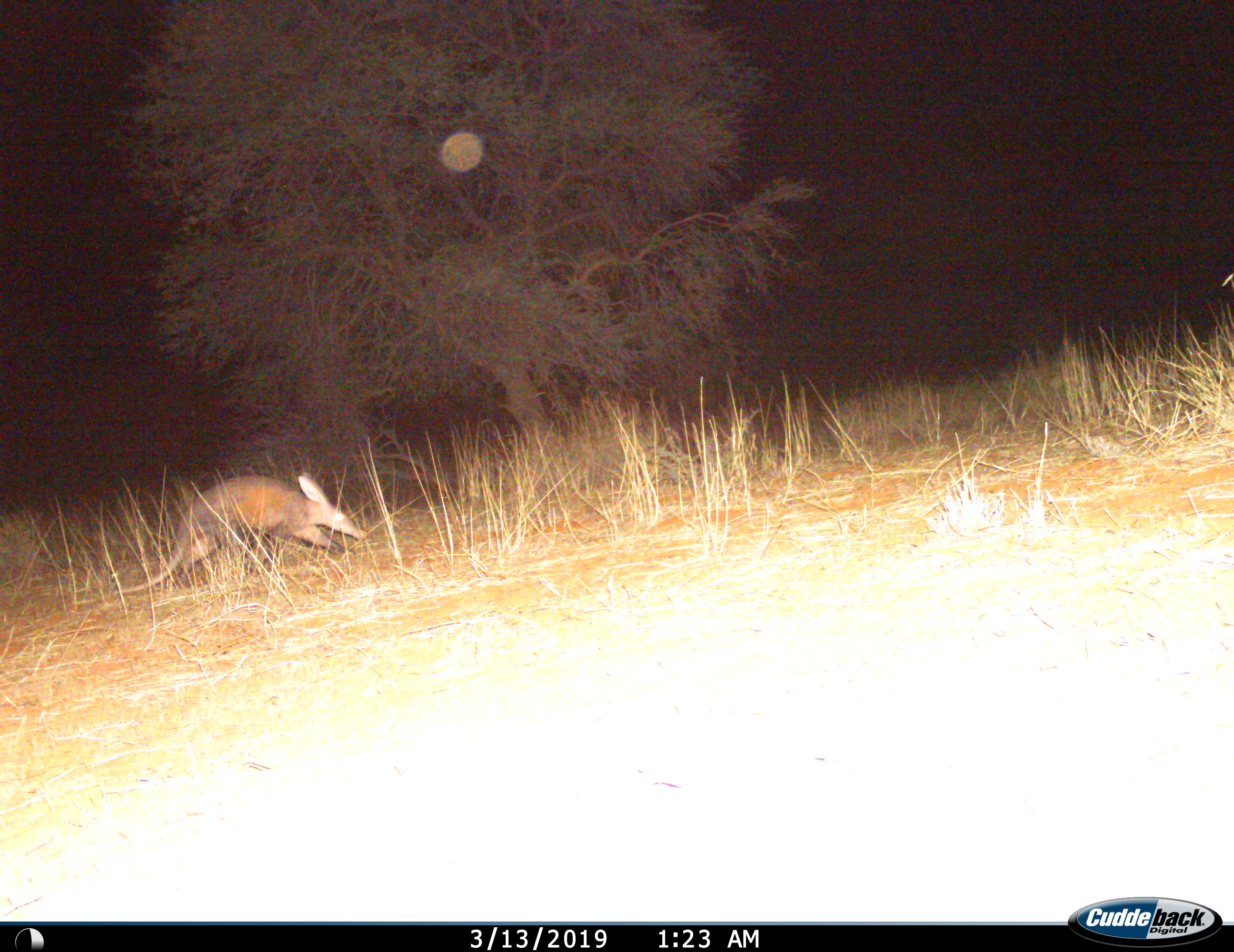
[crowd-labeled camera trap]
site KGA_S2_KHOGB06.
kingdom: Animalia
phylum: Chordata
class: Mammalia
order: Tubulidentata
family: Orycteropodidae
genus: Orycteropus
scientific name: Orycteropus afer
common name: aardvark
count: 1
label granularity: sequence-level